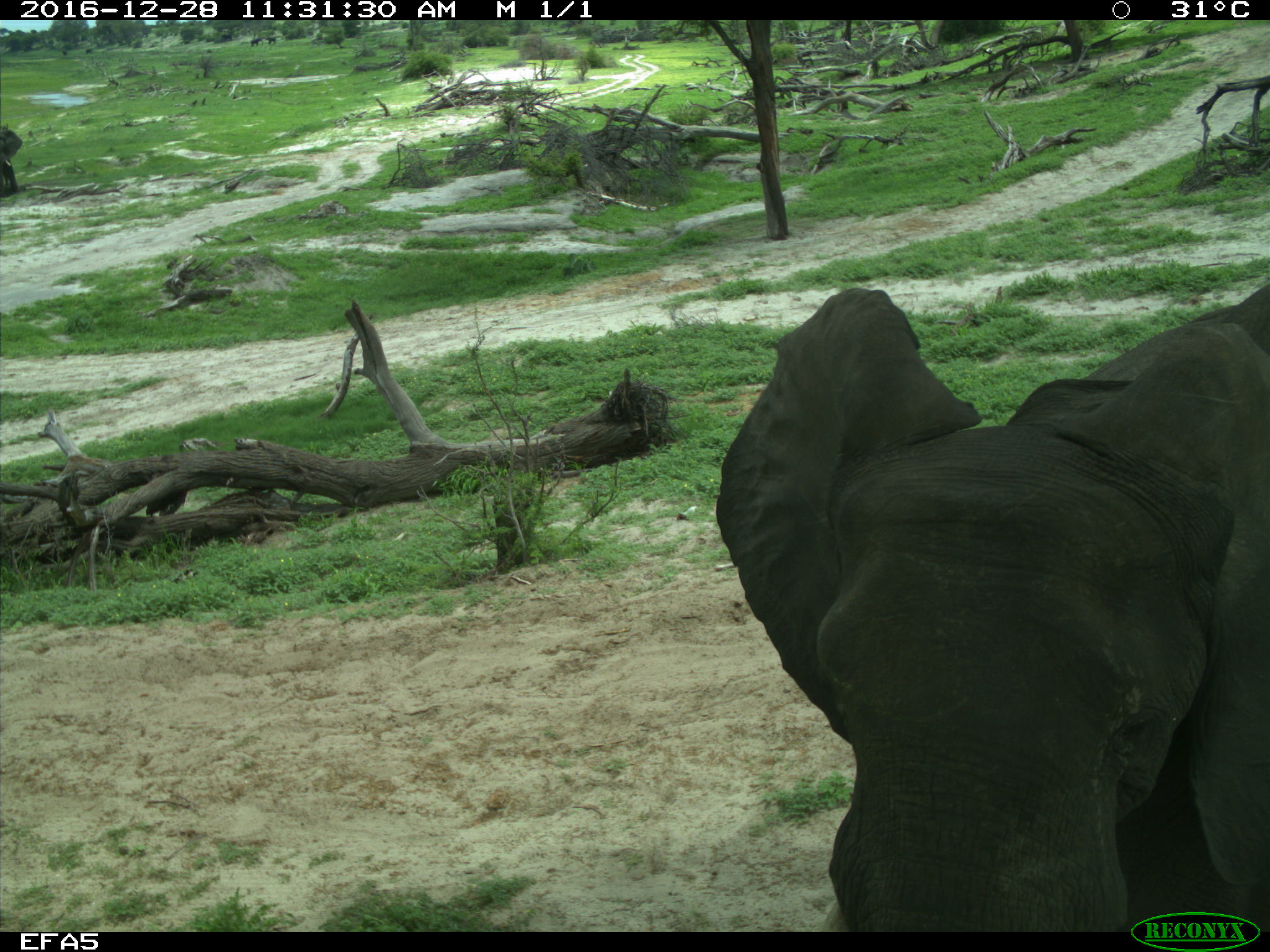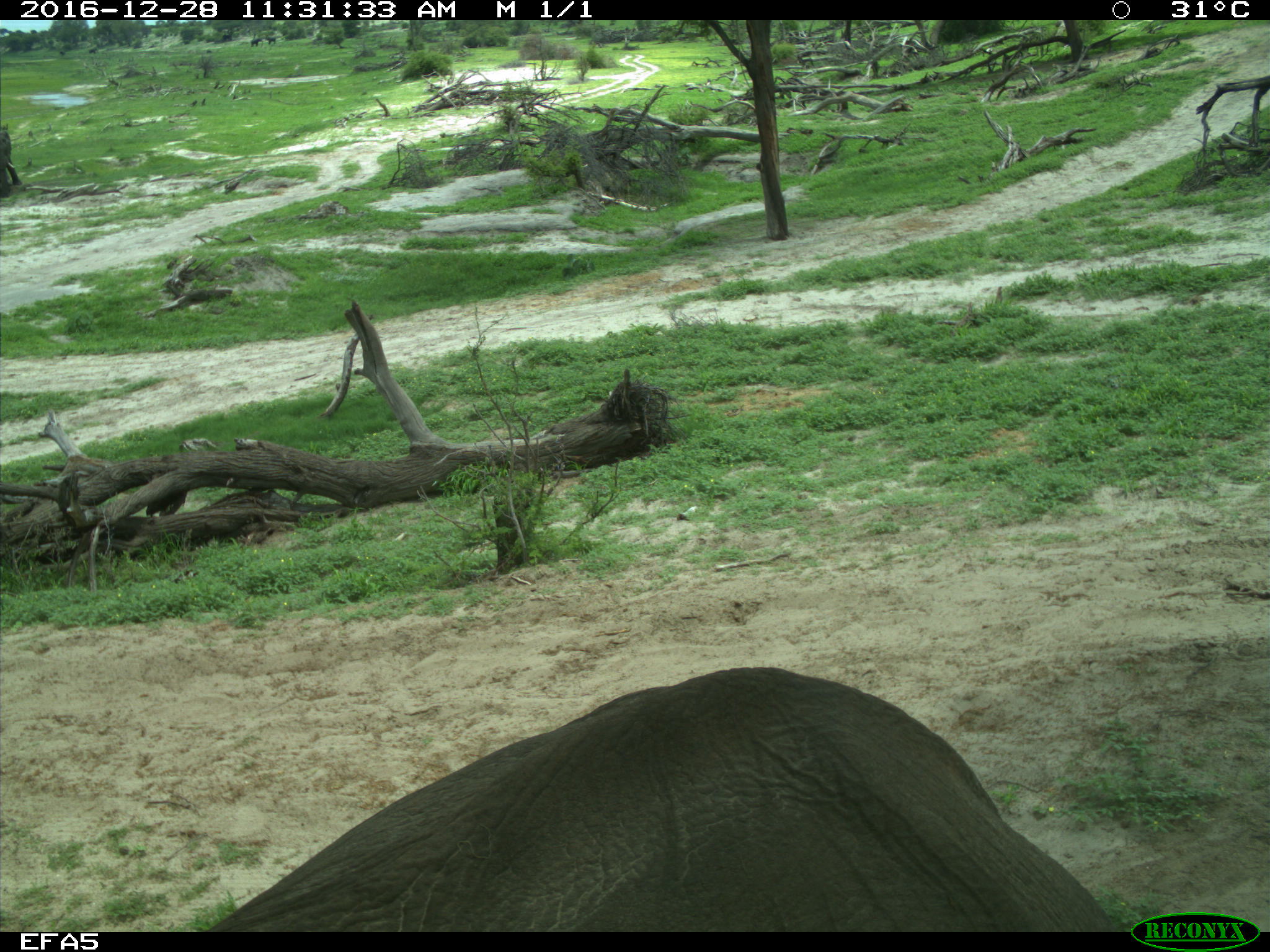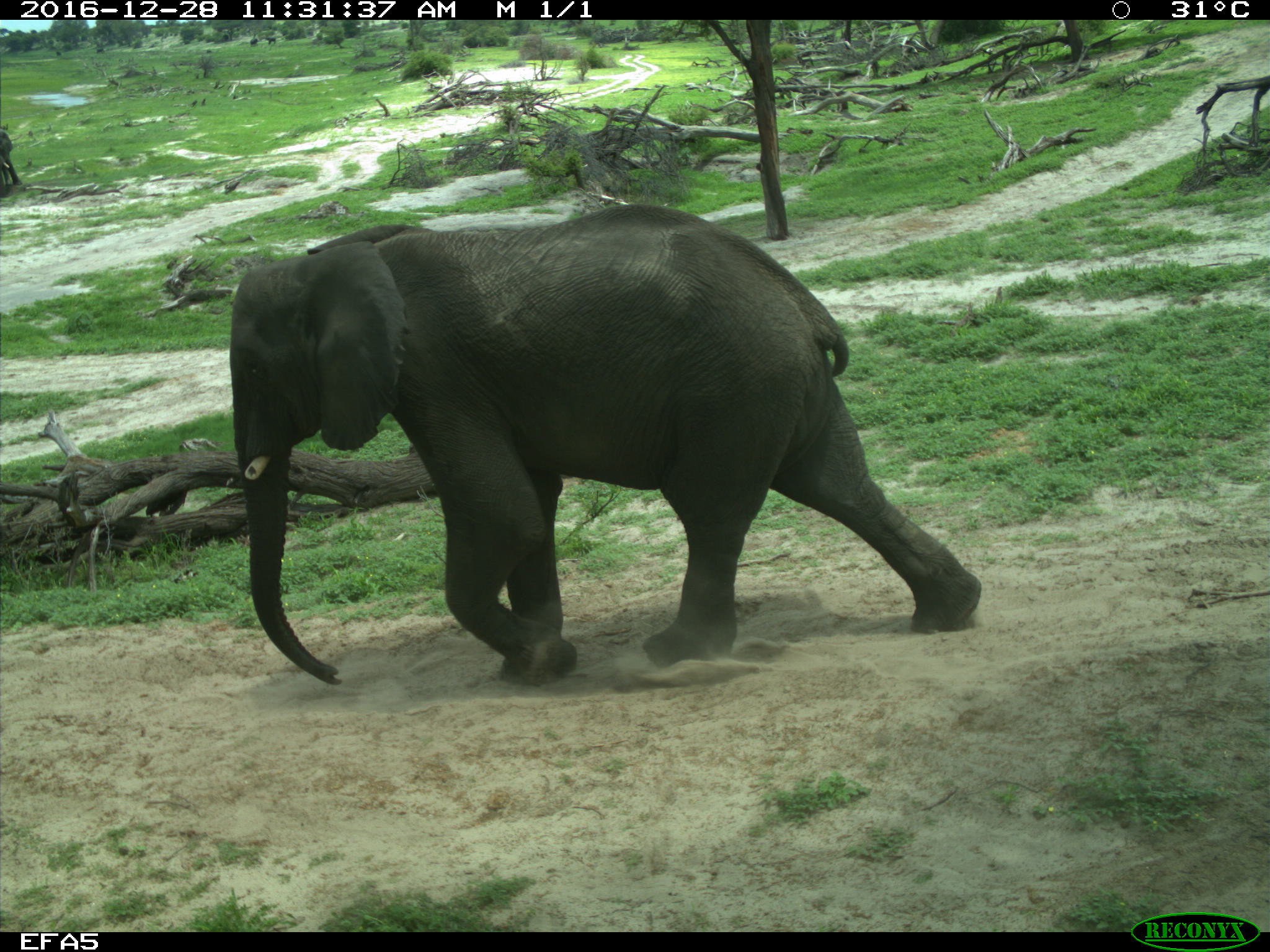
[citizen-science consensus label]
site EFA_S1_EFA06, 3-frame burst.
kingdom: Animalia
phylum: Chordata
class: Mammalia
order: Proboscidea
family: Elephantidae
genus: Loxodonta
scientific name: Loxodonta africana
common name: african bush elephant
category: elephant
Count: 2.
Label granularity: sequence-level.